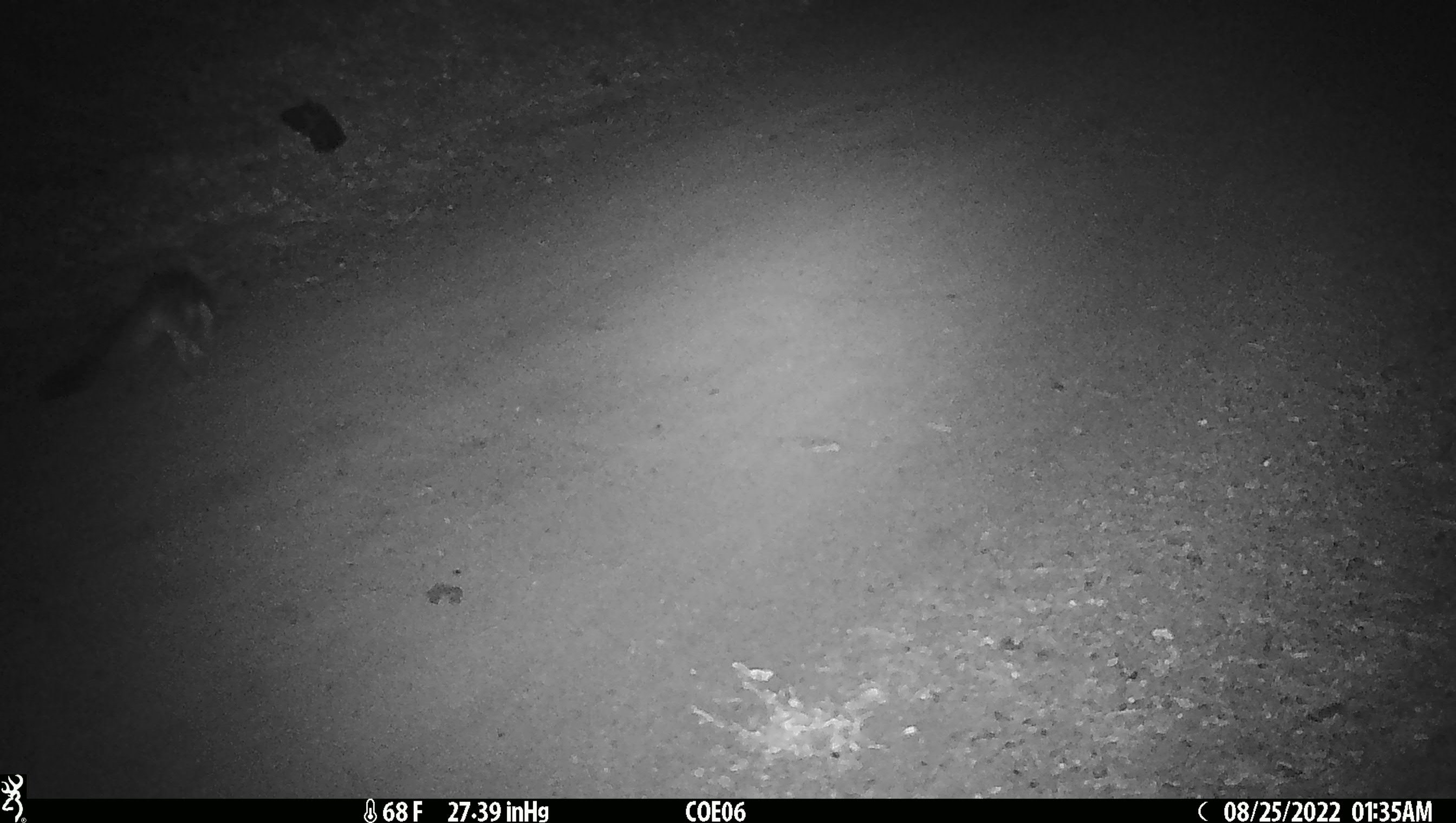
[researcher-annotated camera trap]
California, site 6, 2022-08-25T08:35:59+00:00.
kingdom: Animalia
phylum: Chordata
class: Mammalia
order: Carnivora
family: Canidae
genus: Urocyon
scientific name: Urocyon cinereoargenteus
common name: gray fox